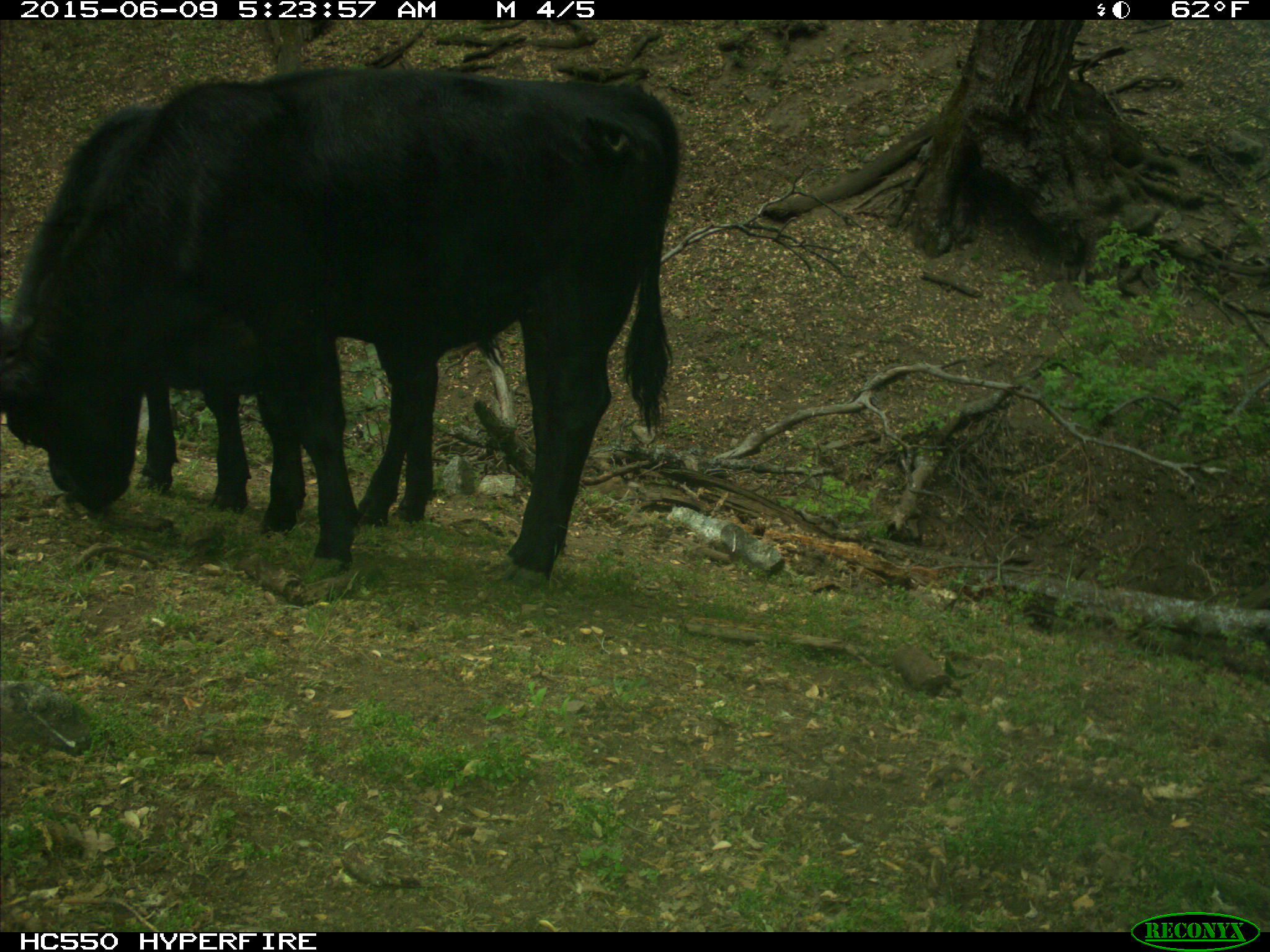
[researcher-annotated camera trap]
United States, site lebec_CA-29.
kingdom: Animalia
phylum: Chordata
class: Mammalia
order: Artiodactyla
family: Bovidae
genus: Bos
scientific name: Bos taurus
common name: domestic cow